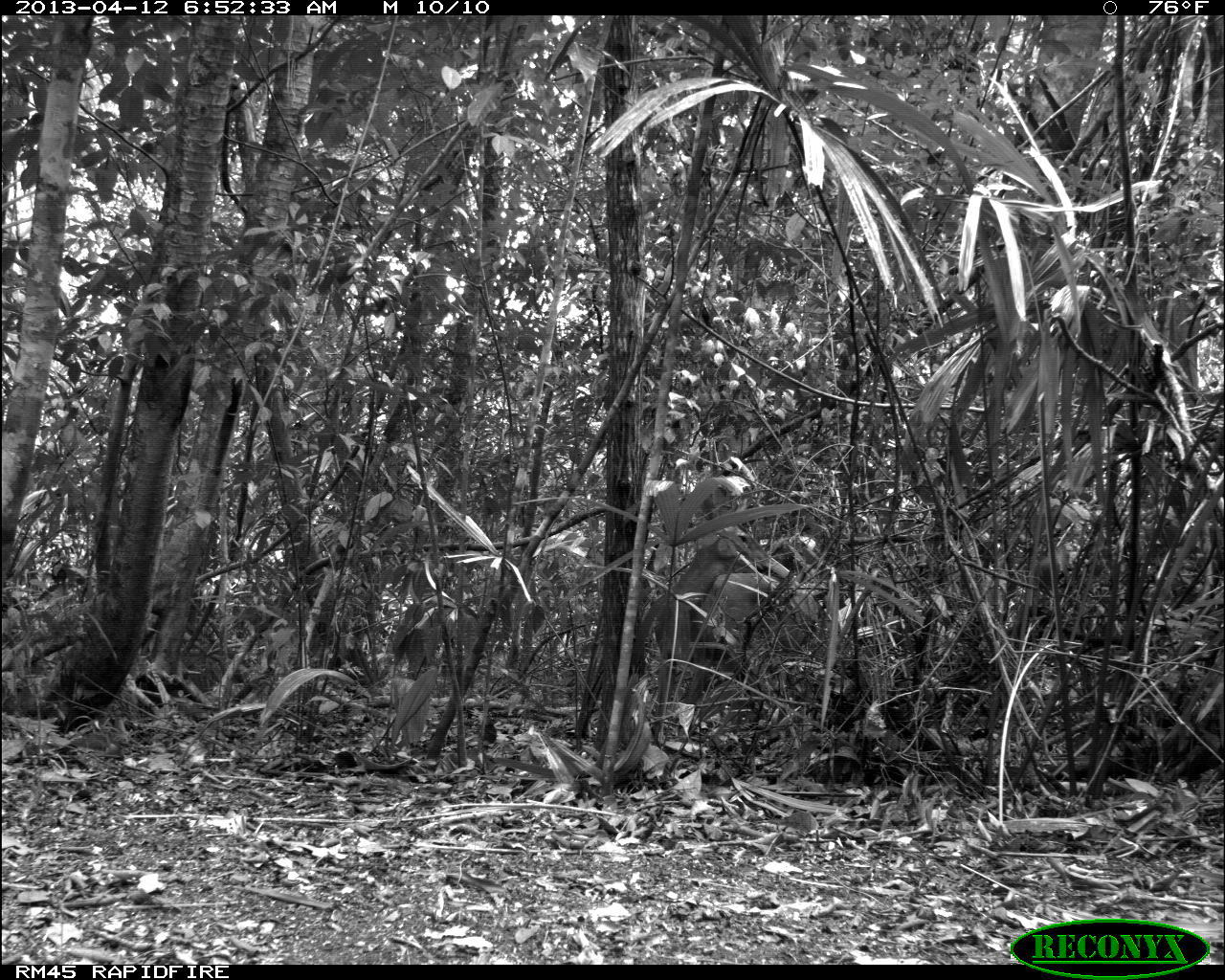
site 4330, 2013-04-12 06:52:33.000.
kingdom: Animalia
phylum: Chordata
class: Mammalia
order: Artiodactyla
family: Cervidae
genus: Odocoileus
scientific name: Odocoileus virginianus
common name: white-tailed deer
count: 1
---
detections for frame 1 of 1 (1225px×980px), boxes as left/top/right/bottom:
odocoileus virginianus: 655/571/852/670